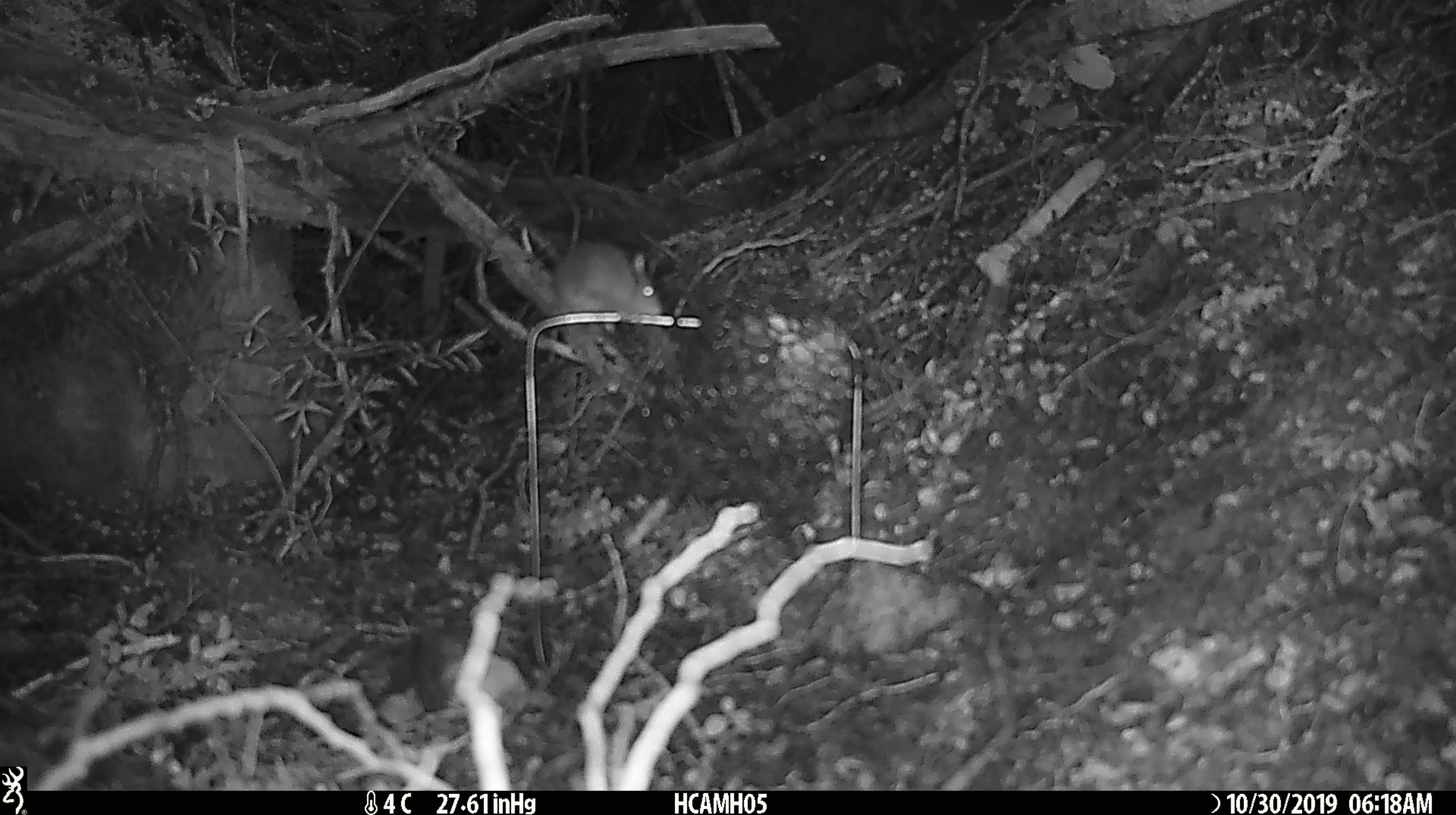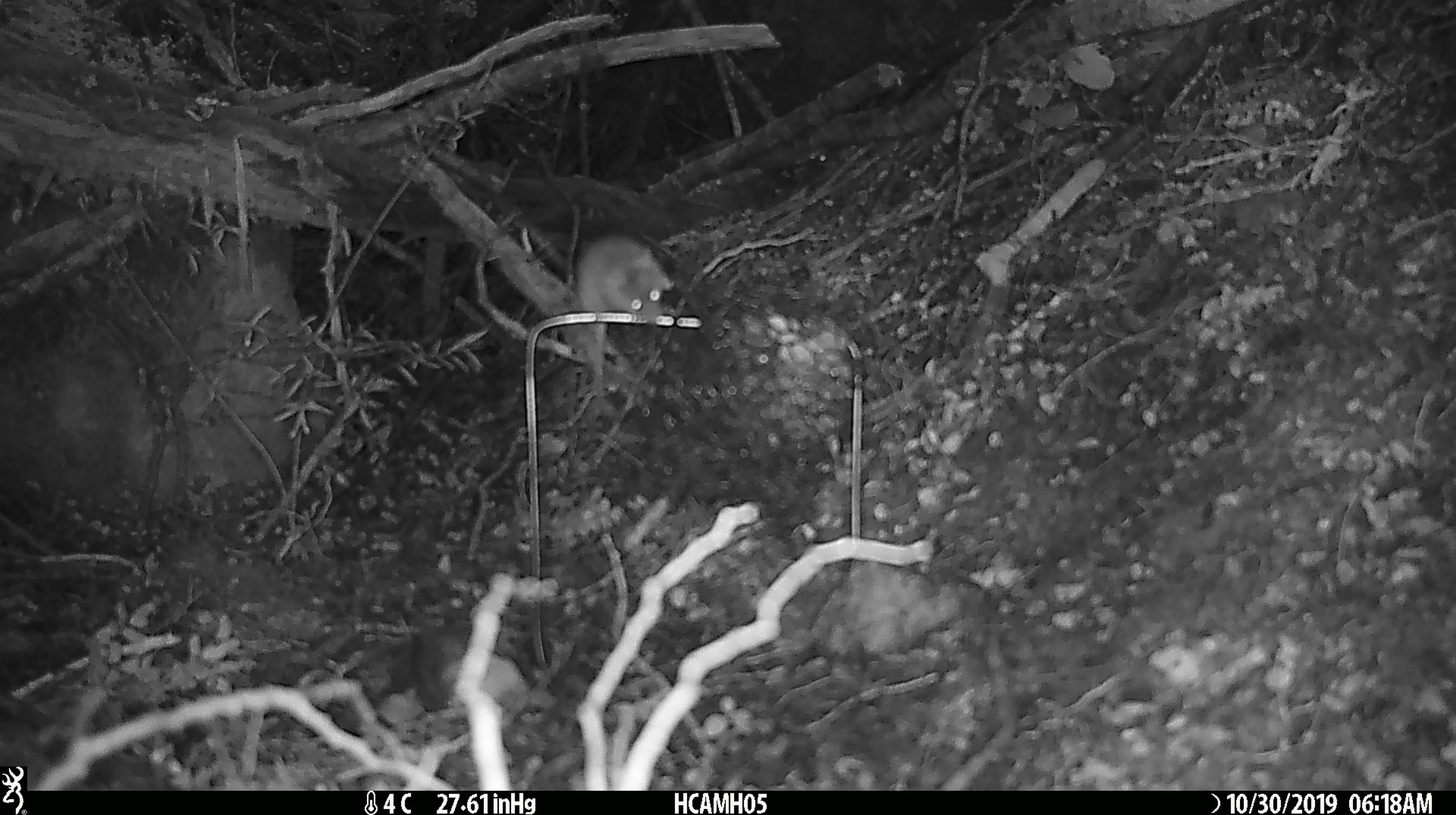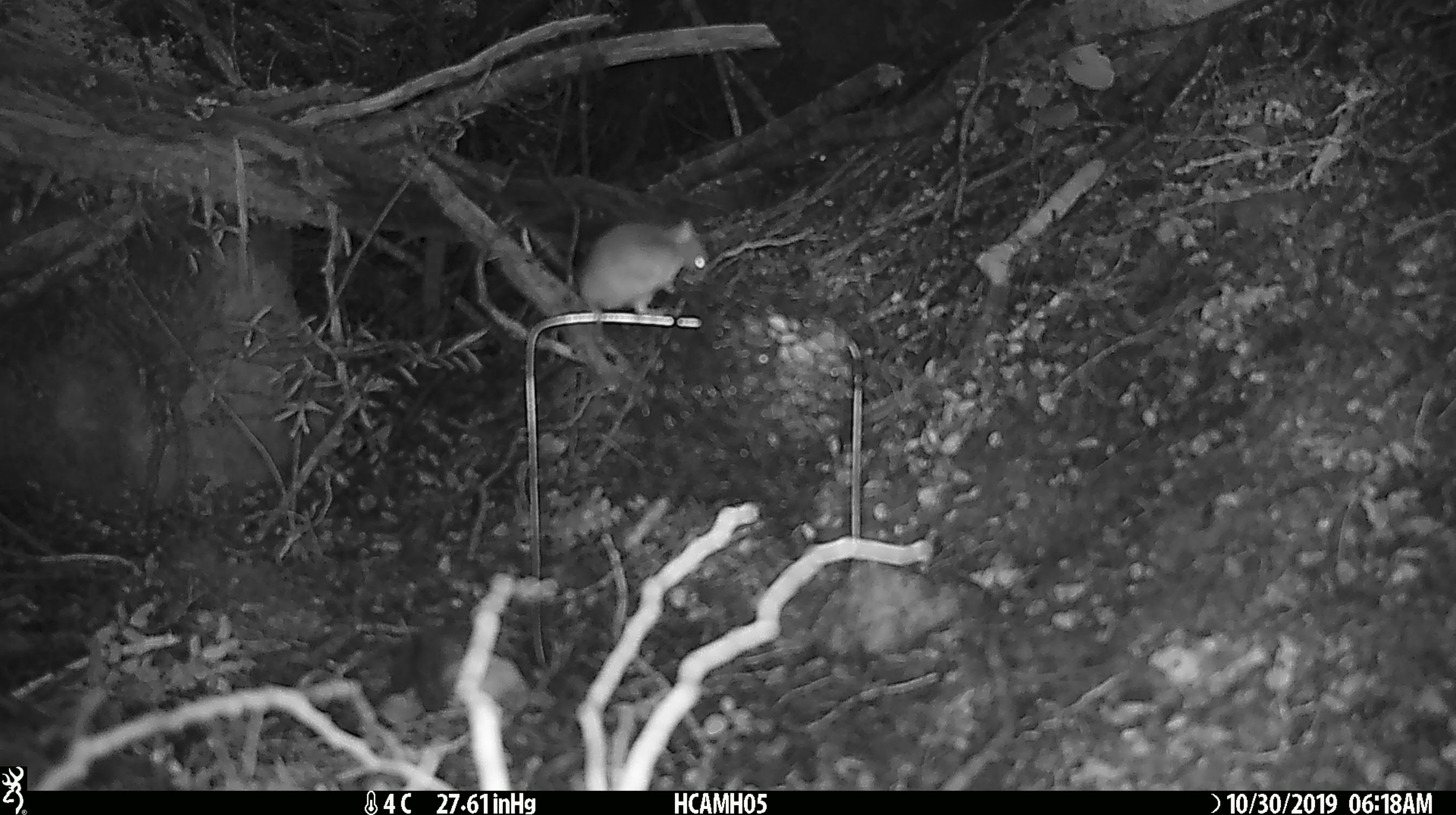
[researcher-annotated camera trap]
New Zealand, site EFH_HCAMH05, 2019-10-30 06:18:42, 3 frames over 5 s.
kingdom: Animalia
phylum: Chordata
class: Mammalia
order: Rodentia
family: Muridae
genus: Mus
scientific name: Mus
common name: mouse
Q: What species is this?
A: Mouse (Mus).